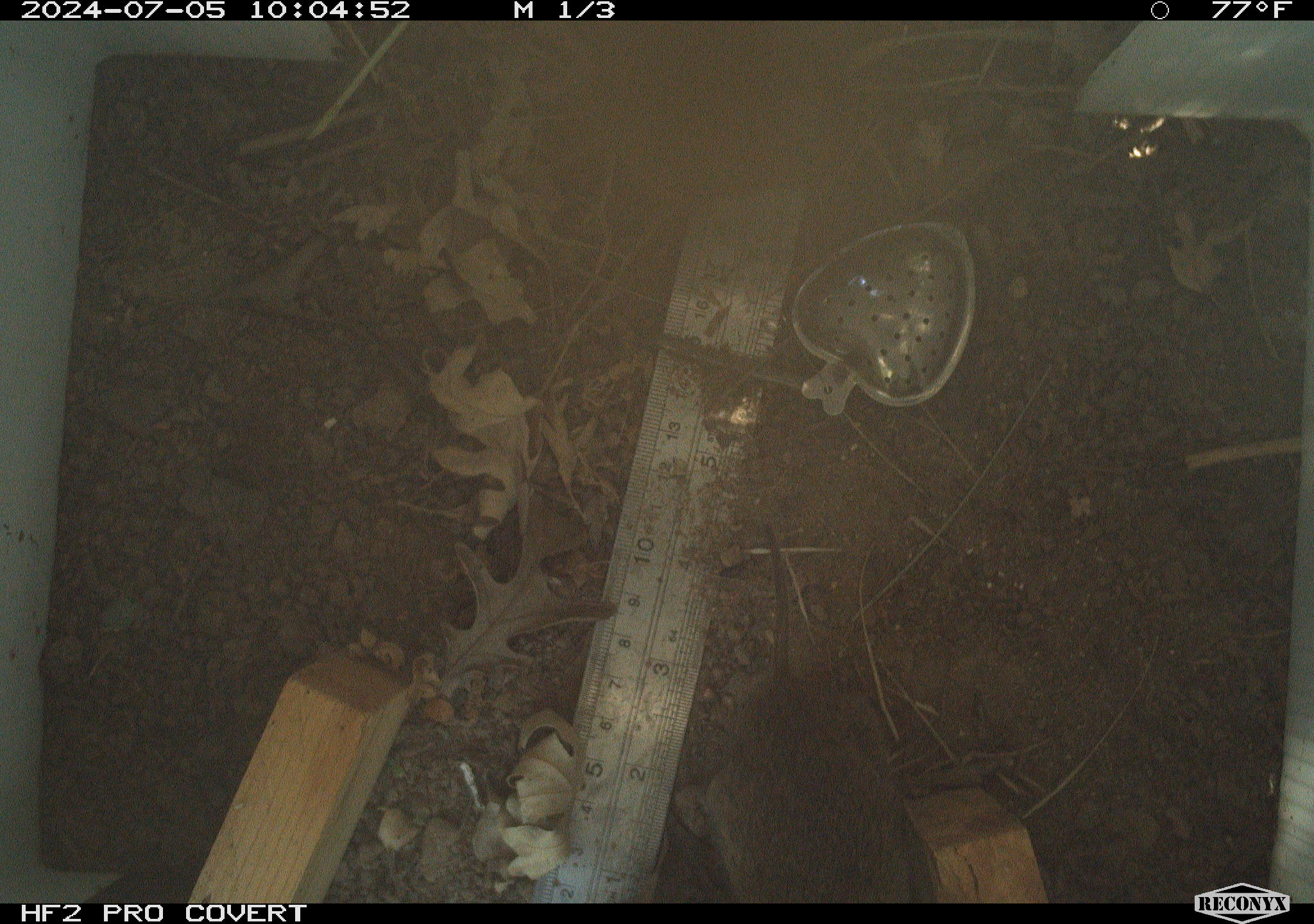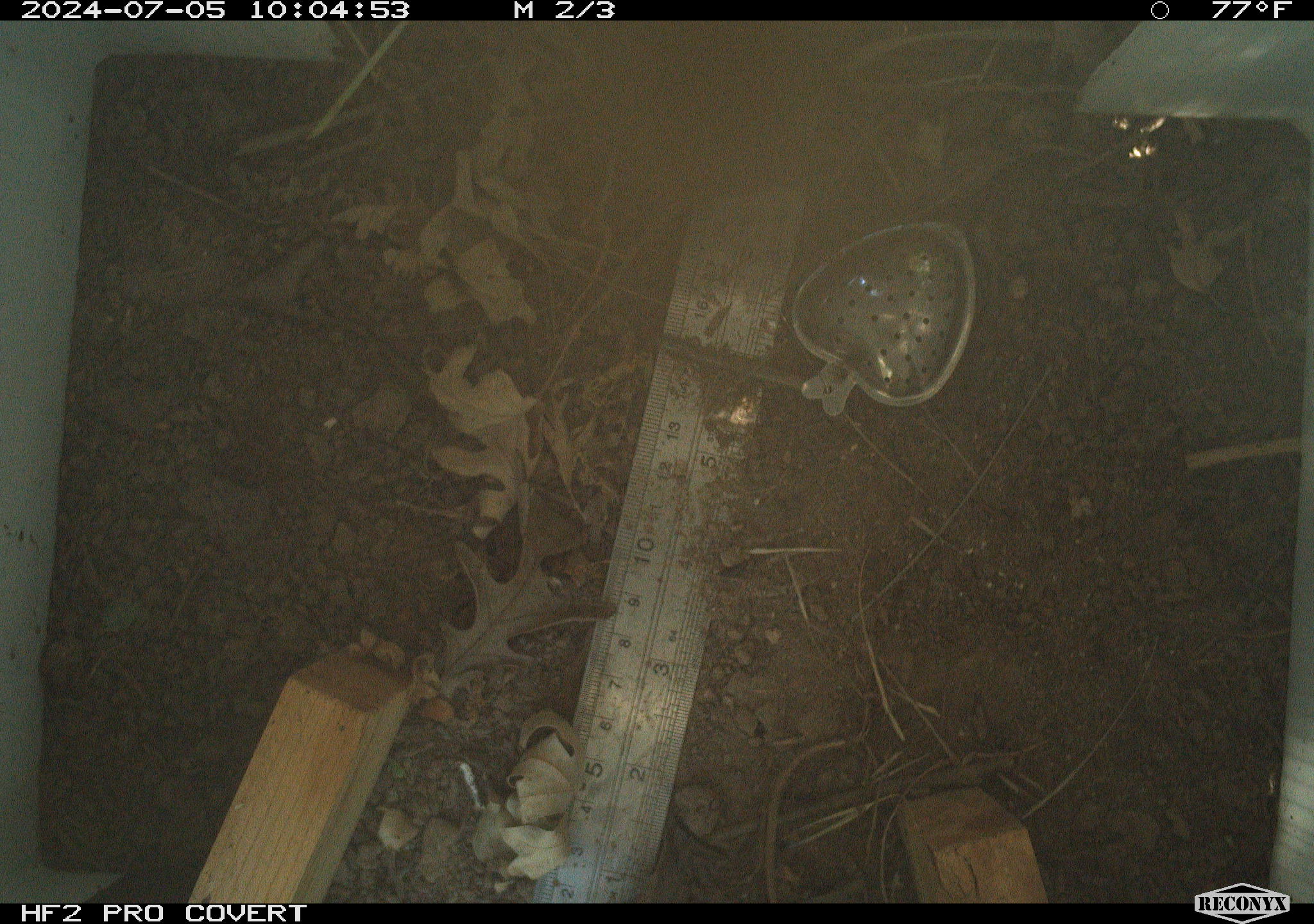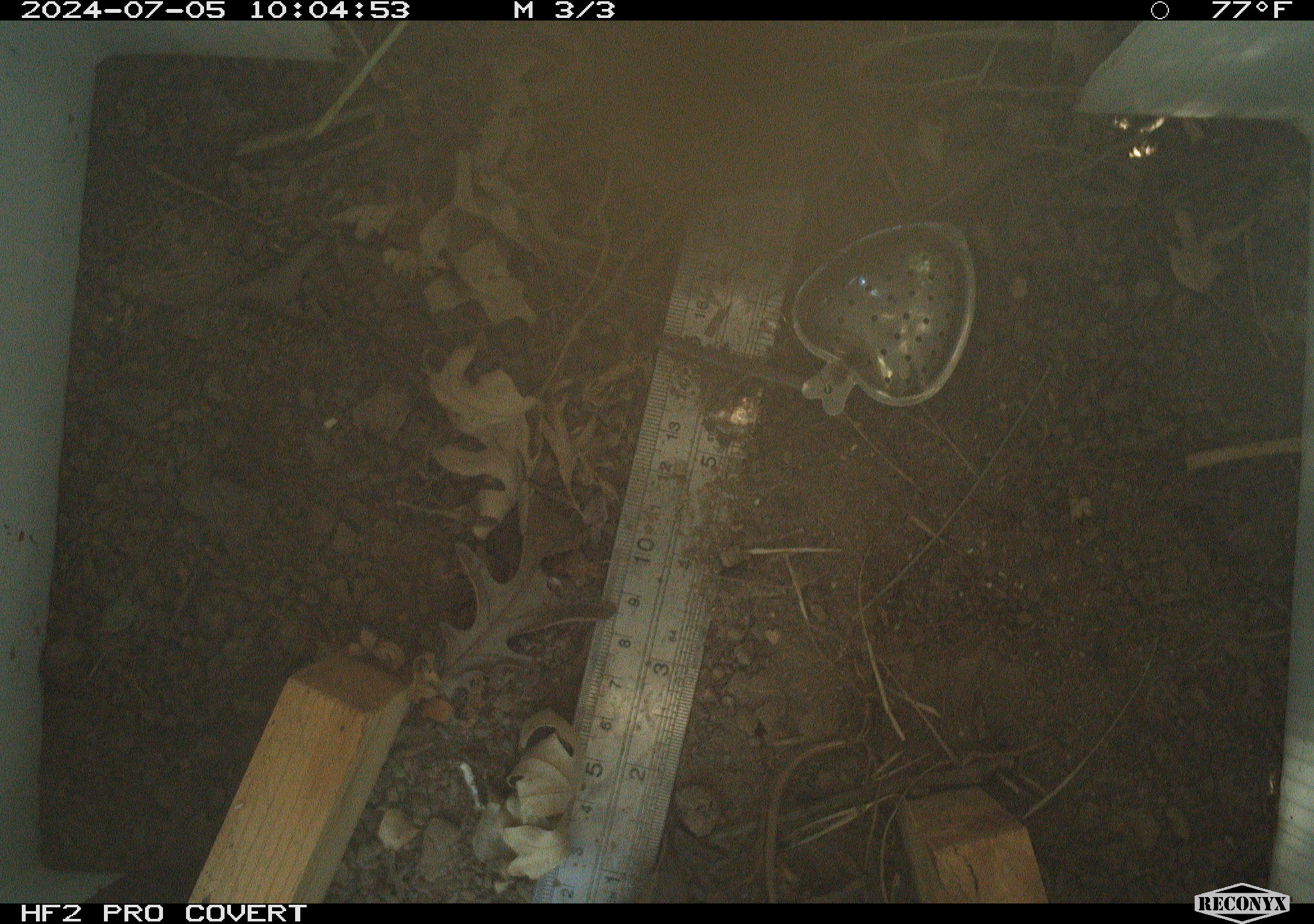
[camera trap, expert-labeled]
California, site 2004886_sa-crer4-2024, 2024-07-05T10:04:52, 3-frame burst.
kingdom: Animalia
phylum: Chordata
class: Mammalia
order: Rodentia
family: Cricetidae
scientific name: Arvicolinae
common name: voles, lemmings, and muskrats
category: arvicolinae subfamily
Arvicolinae subfamily (voles, lemmings, and muskrats) (Arvicolinae).